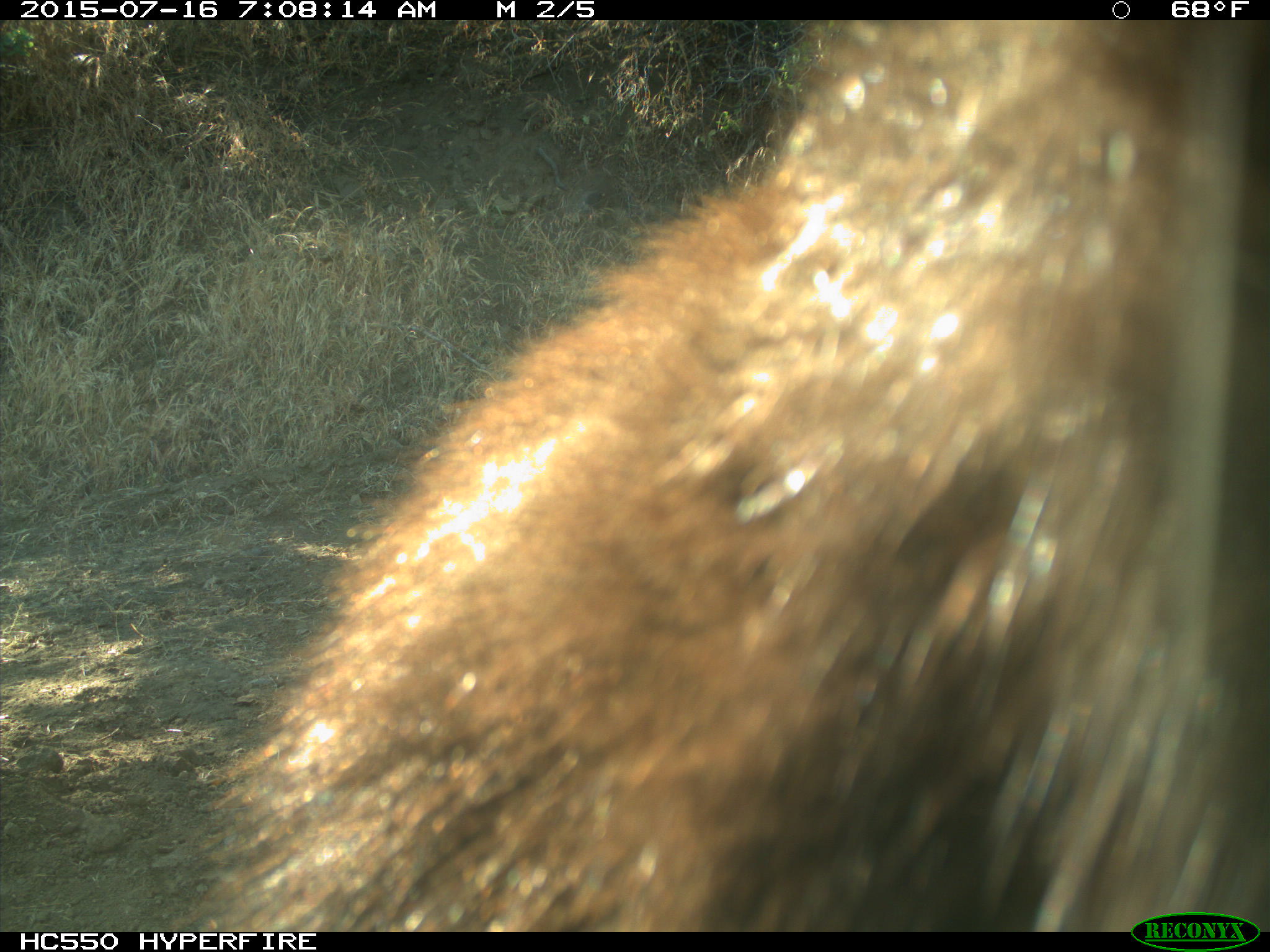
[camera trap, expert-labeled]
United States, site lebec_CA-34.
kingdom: Animalia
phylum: Chordata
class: Mammalia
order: Carnivora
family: Ursidae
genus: Ursus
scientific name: Ursus americanus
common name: american black bear